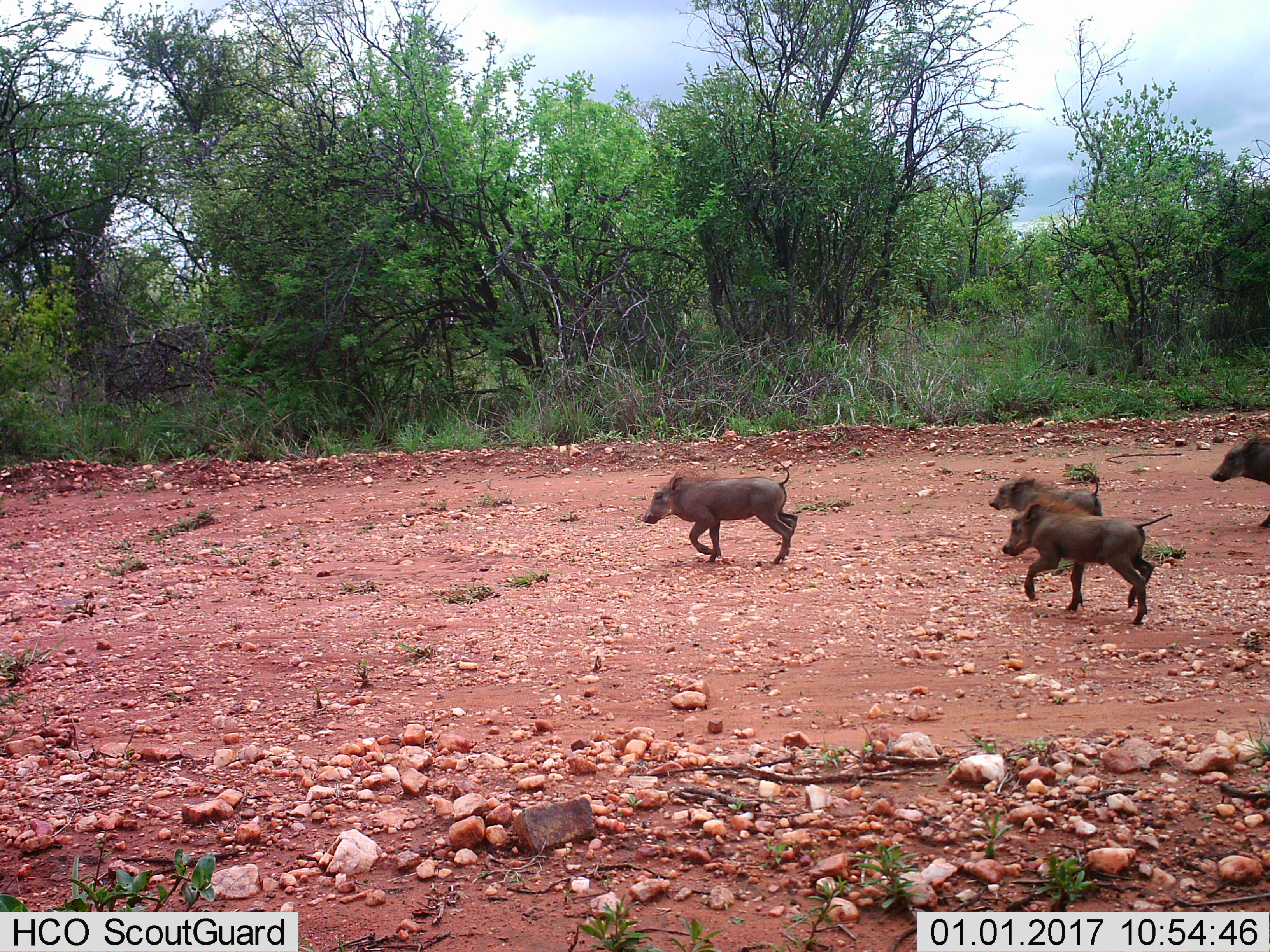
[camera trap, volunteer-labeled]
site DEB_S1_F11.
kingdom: Animalia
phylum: Chordata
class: Mammalia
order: Artiodactyla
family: Suidae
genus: Phacochoerus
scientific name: Phacochoerus africanus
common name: warthog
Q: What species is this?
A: Warthog (Phacochoerus africanus).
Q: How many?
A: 4.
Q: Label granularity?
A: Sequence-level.